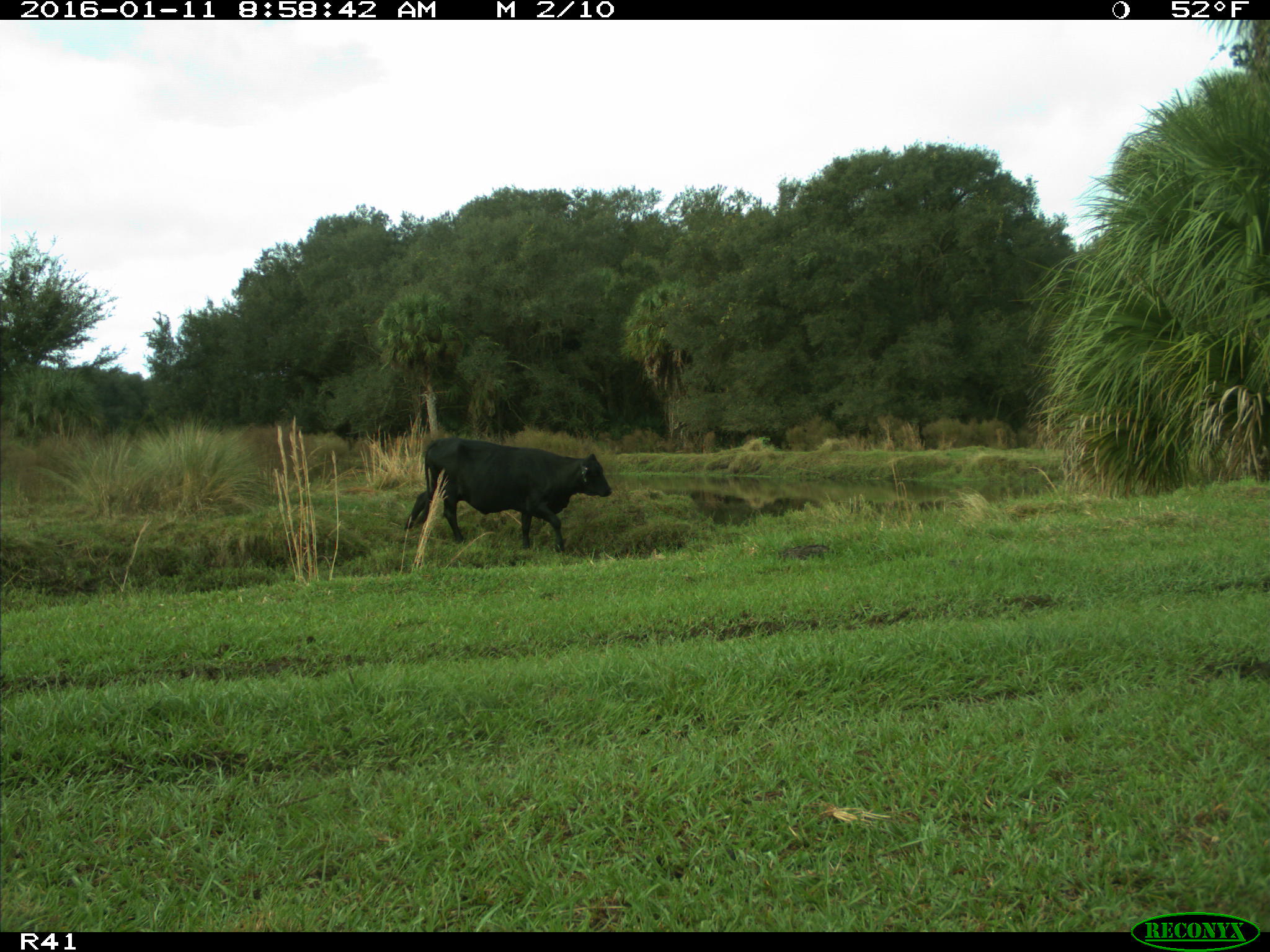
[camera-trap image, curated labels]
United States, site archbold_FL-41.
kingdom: Animalia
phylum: Chordata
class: Mammalia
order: Artiodactyla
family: Bovidae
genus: Bos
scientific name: Bos taurus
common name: domestic cow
Bos taurus (domestic cow).